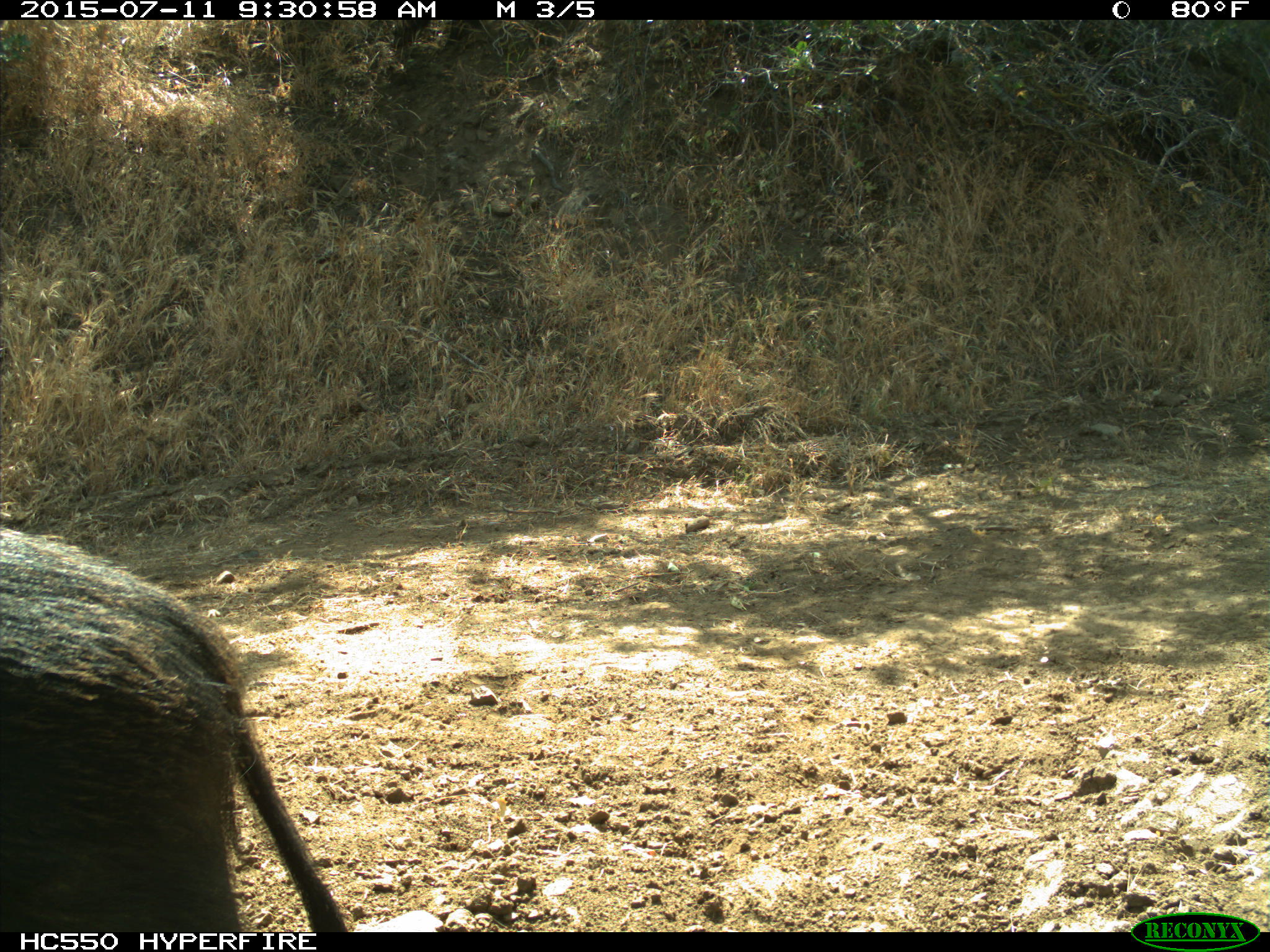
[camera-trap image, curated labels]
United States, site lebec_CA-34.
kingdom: Animalia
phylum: Chordata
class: Mammalia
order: Artiodactyla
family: Suidae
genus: Sus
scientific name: Sus scrofa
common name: wild boar